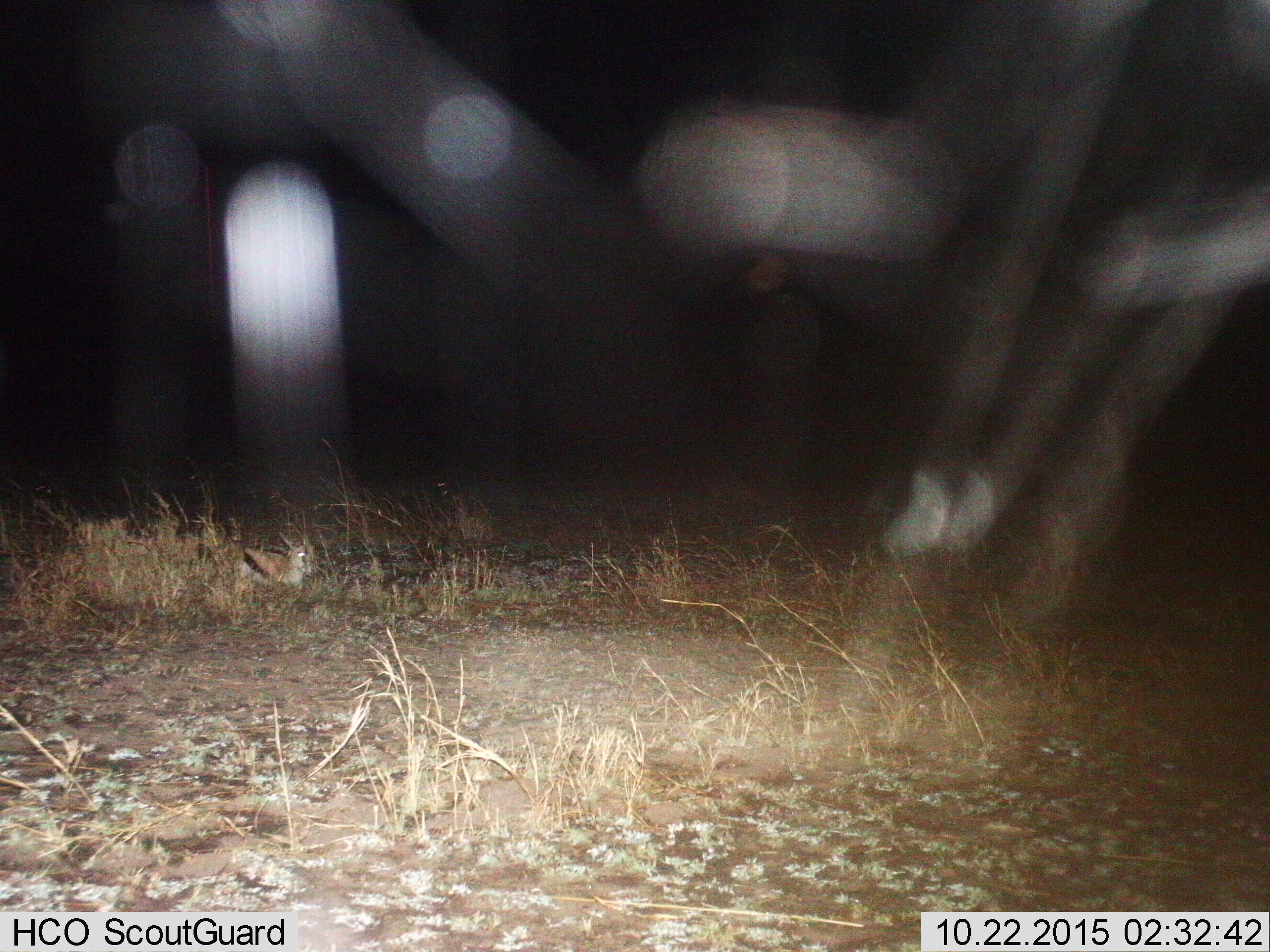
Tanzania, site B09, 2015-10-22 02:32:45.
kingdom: Animalia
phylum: Chordata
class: Mammalia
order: Artiodactyla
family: Bovidae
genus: Eudorcas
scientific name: Eudorcas thomsonii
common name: thomson's gazelle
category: gazellethomsons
Gazellethomsons (thomson's gazelle) (Eudorcas thomsonii), count 1. Behavior (volunteer vote fractions): standing 10%, resting 90%, moving 0%, interacting 0%. Young present (vote fraction): 40%. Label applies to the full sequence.